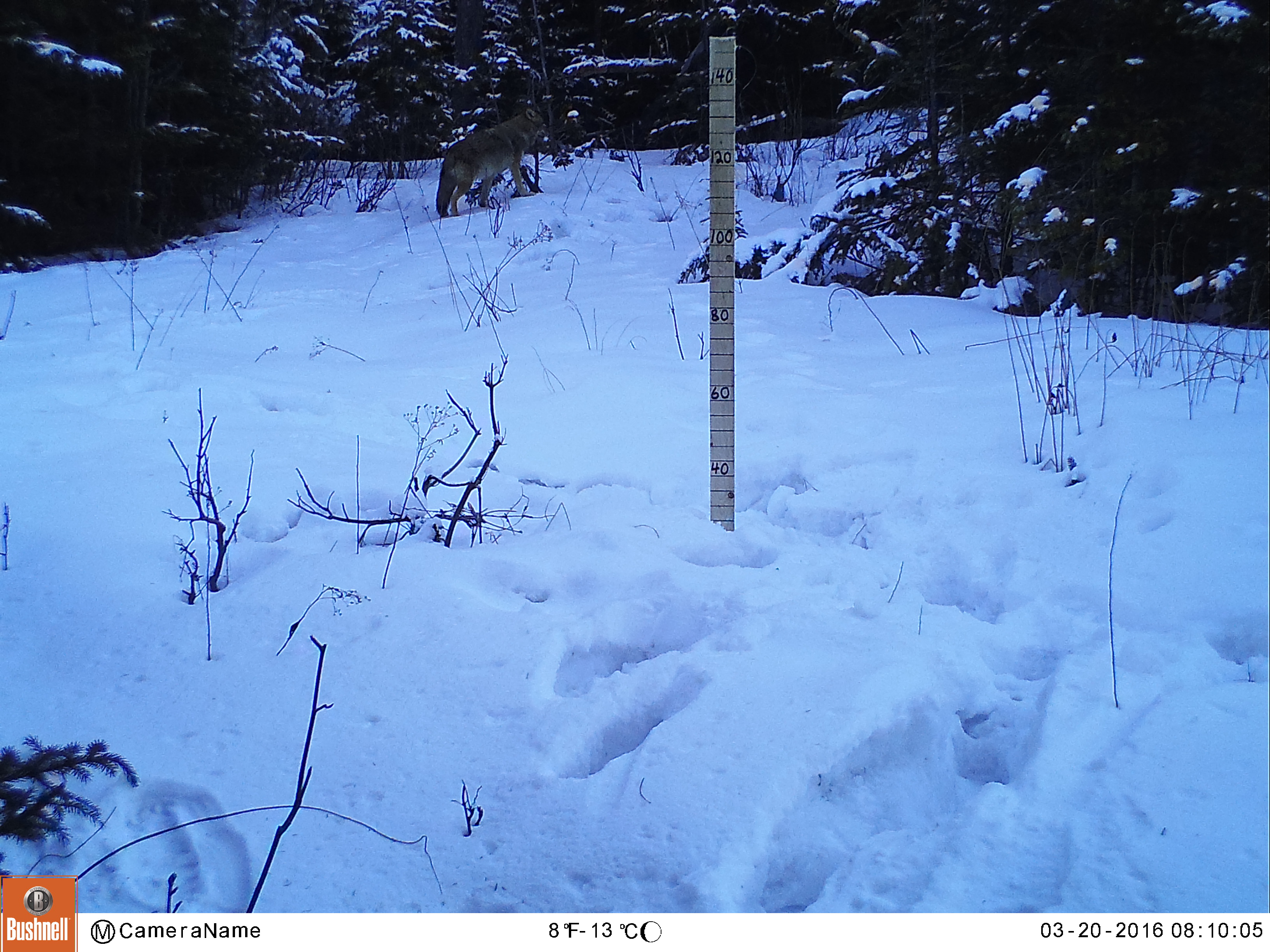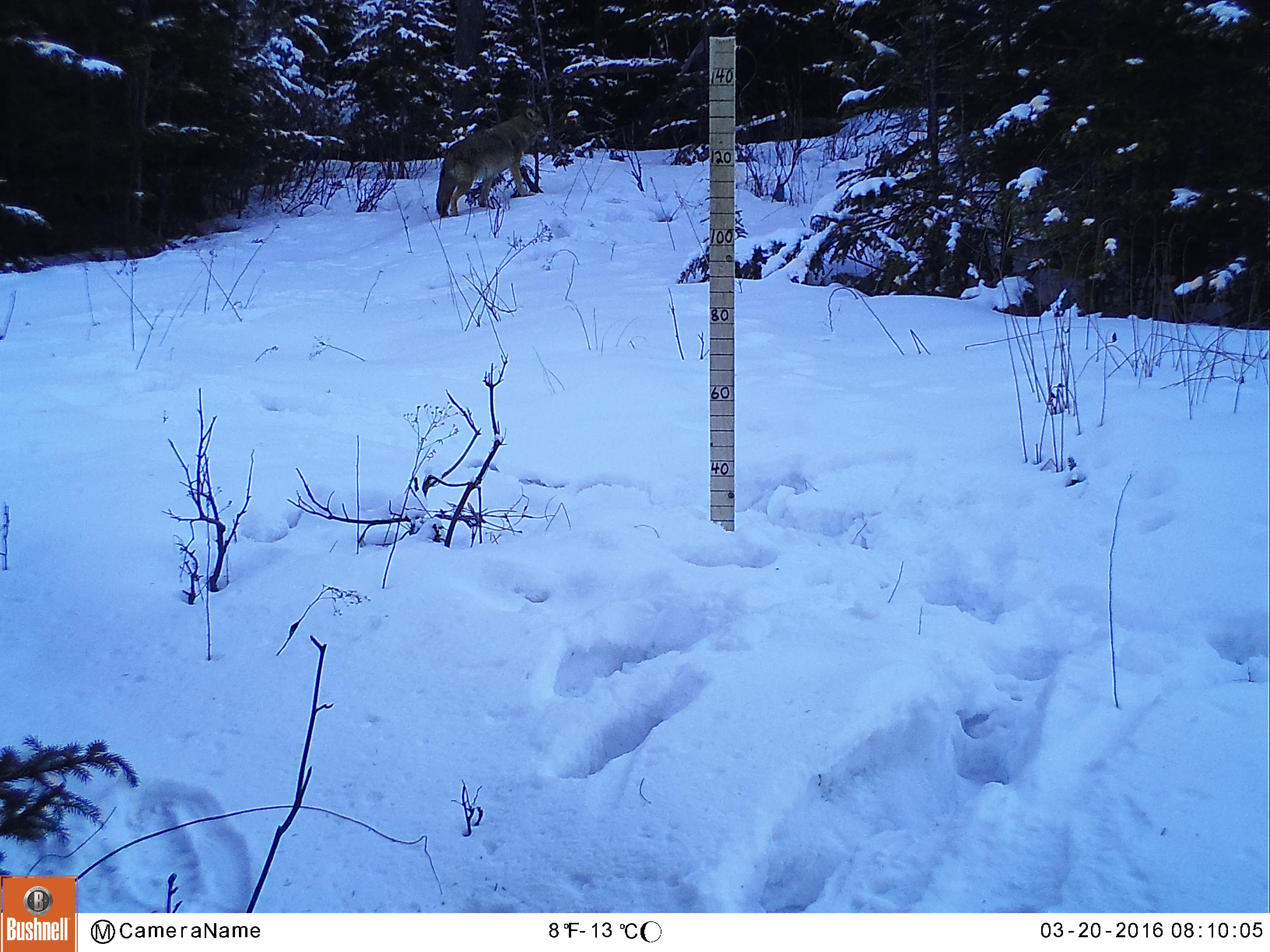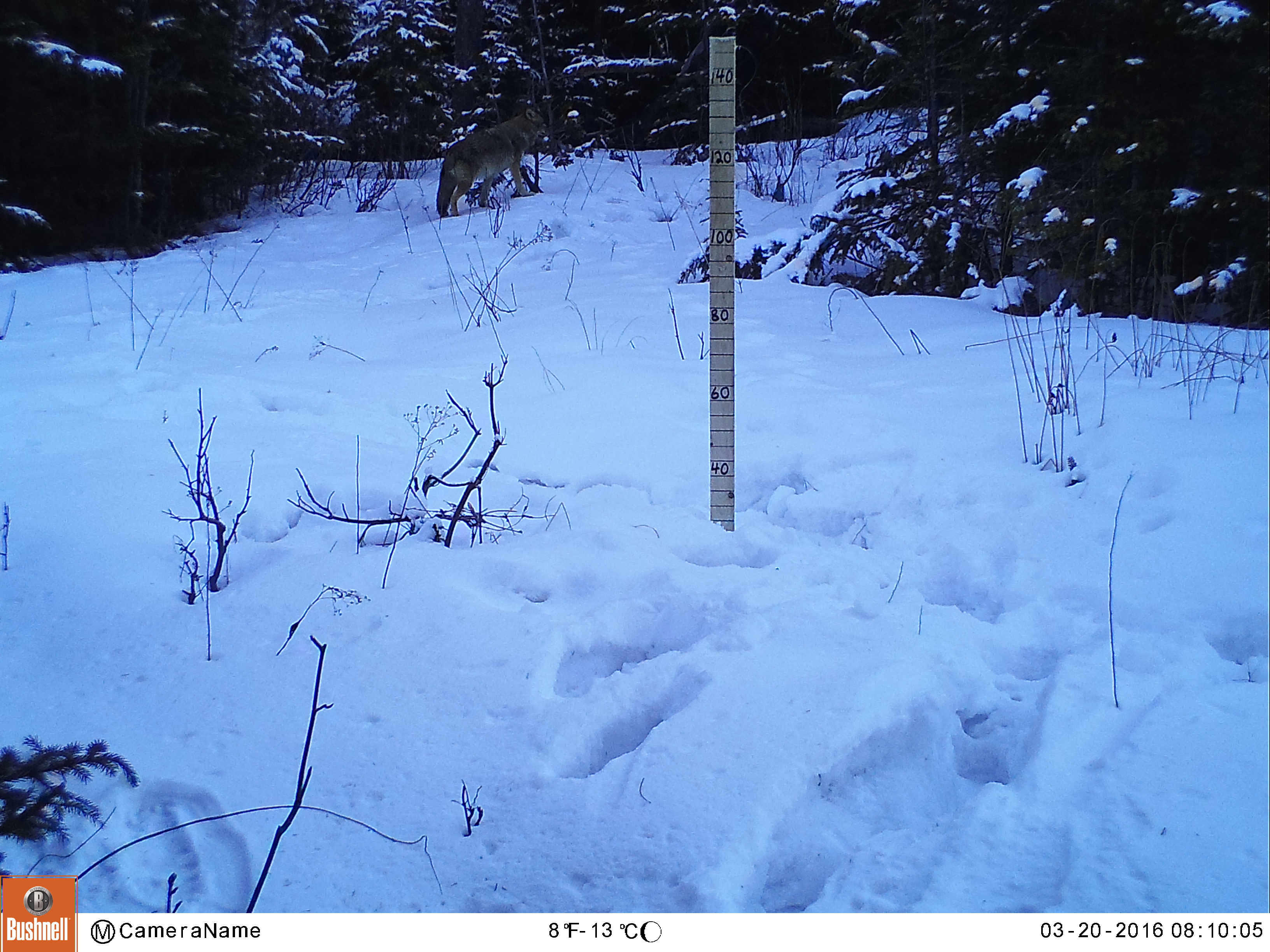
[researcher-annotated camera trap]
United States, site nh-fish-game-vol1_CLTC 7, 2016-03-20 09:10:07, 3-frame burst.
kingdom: Animalia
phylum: Chordata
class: Mammalia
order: Carnivora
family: Canidae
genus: Canis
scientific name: Canis latrans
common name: coyote